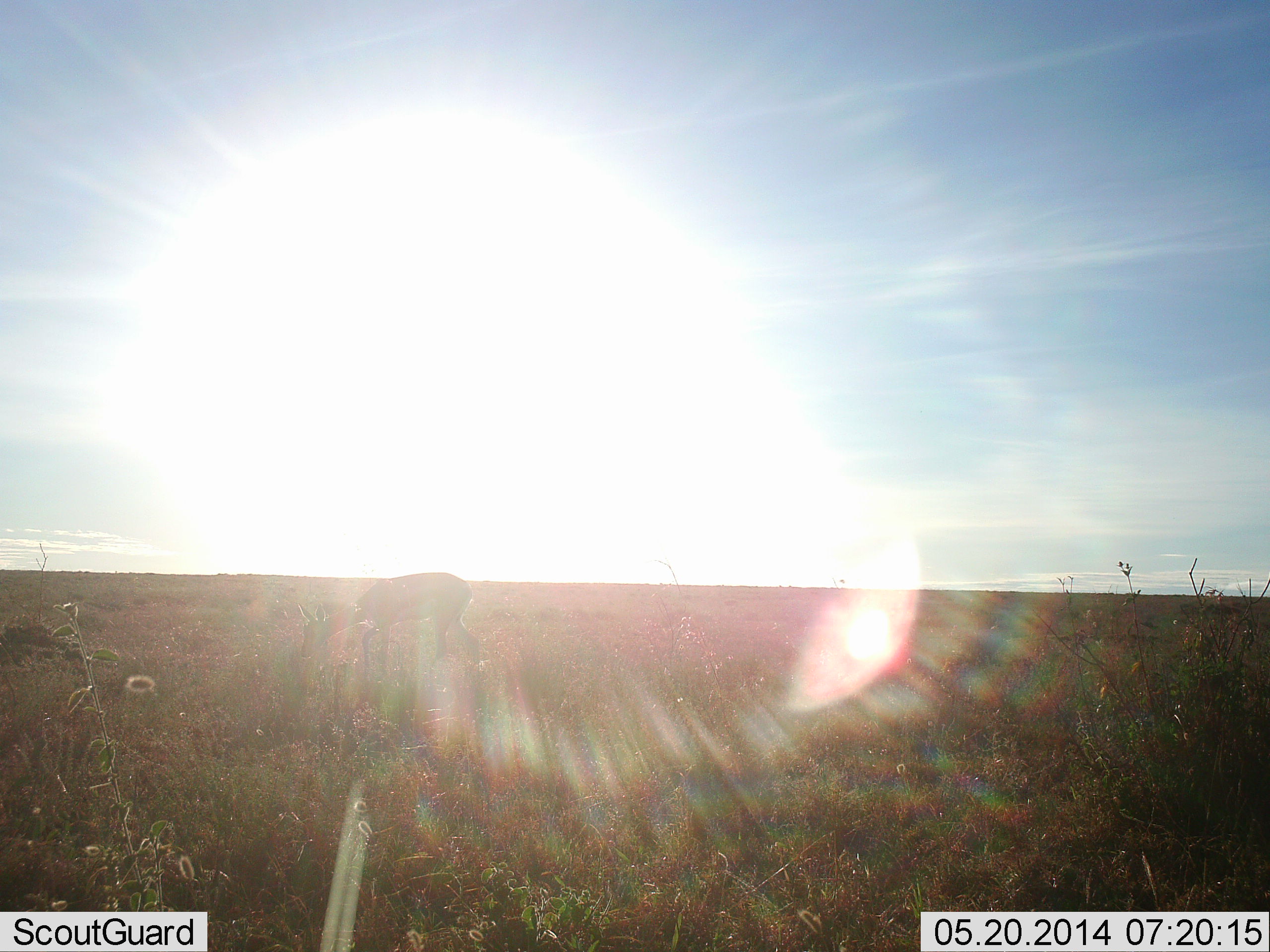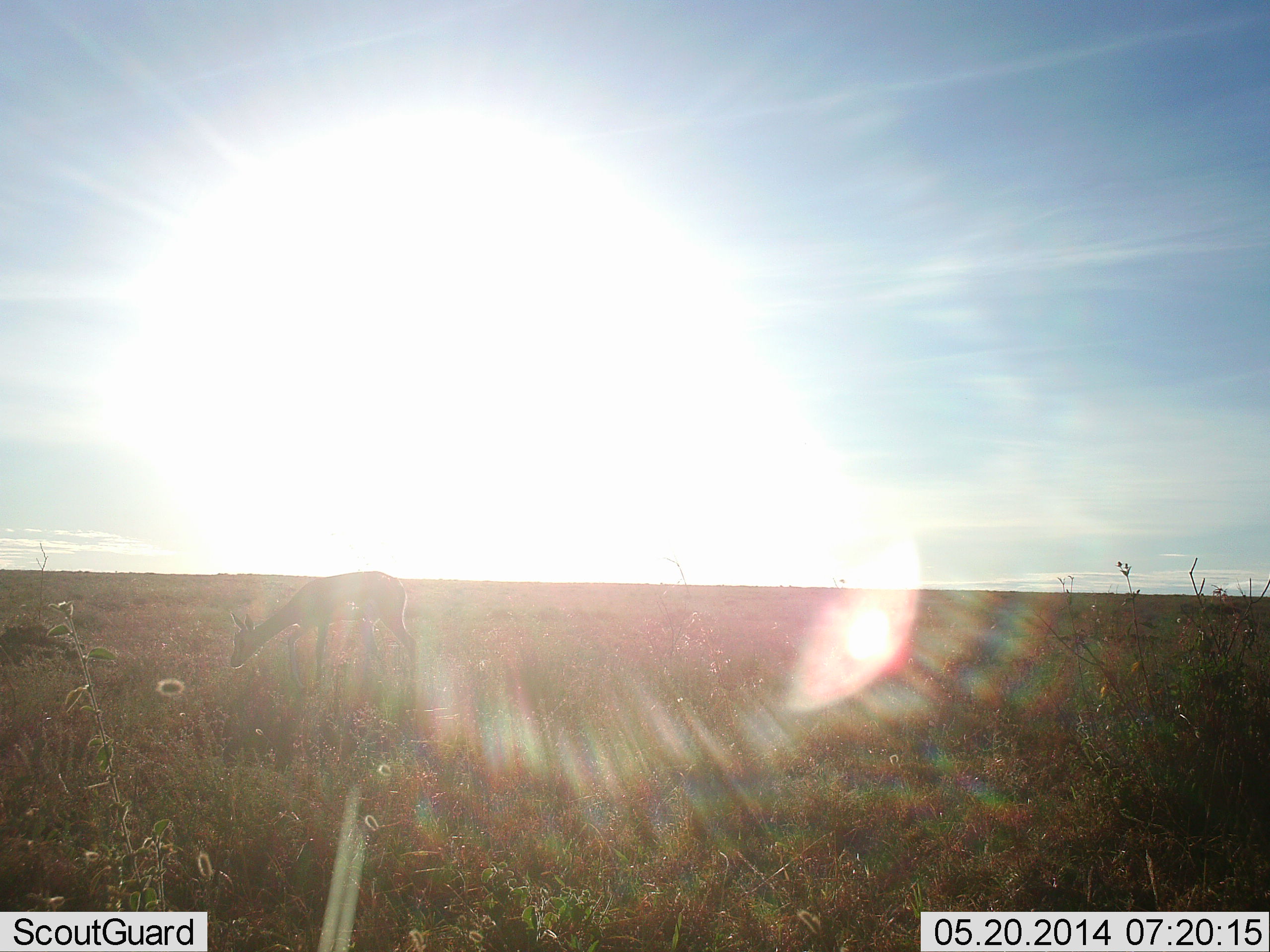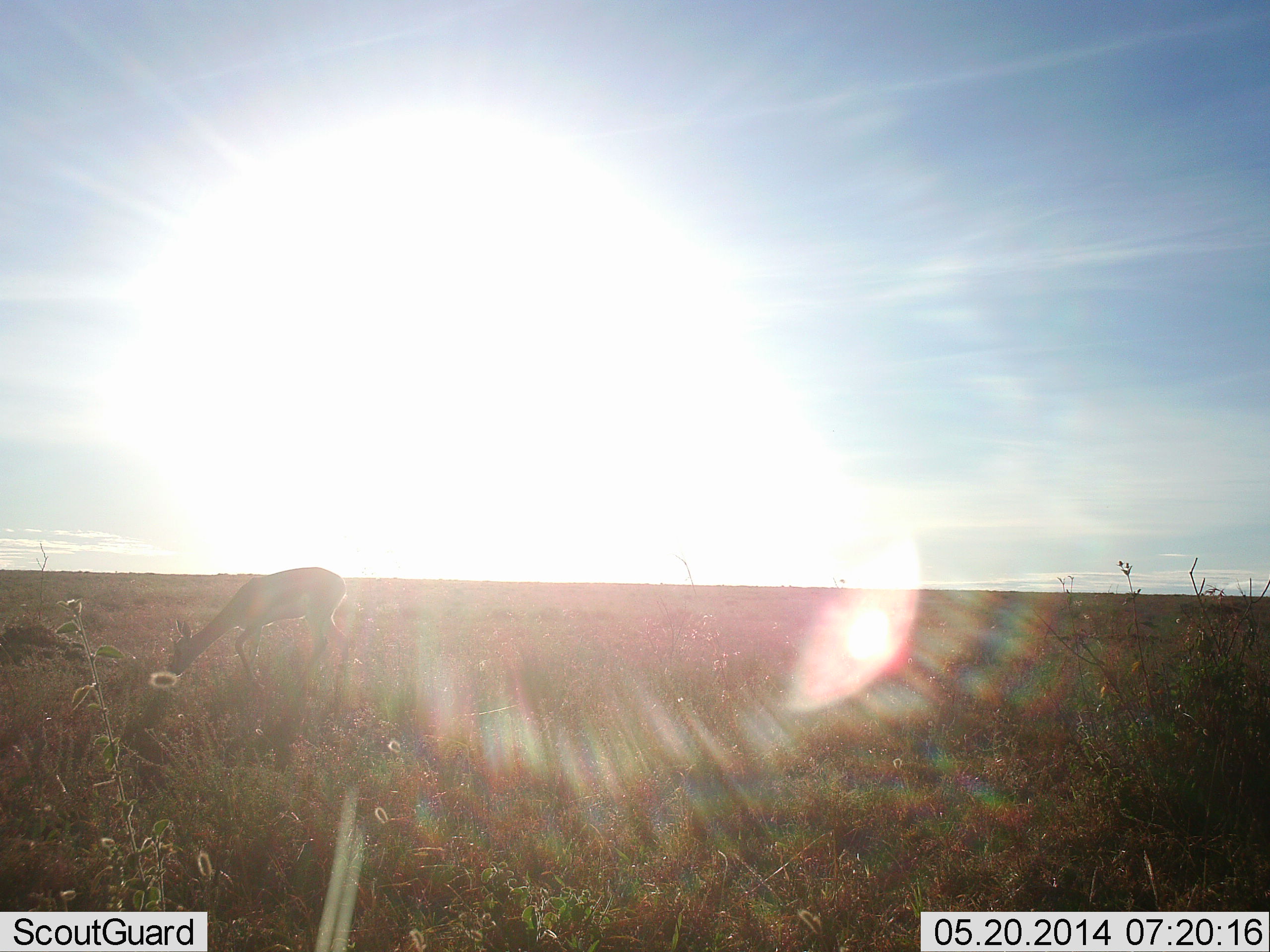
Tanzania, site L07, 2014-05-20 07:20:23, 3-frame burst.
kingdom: Animalia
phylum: Chordata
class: Mammalia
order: Artiodactyla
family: Bovidae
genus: Eudorcas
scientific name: Eudorcas thomsonii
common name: thomson's gazelle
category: gazellethomsons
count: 1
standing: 0%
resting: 0%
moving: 50%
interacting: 0%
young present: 0%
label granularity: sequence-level